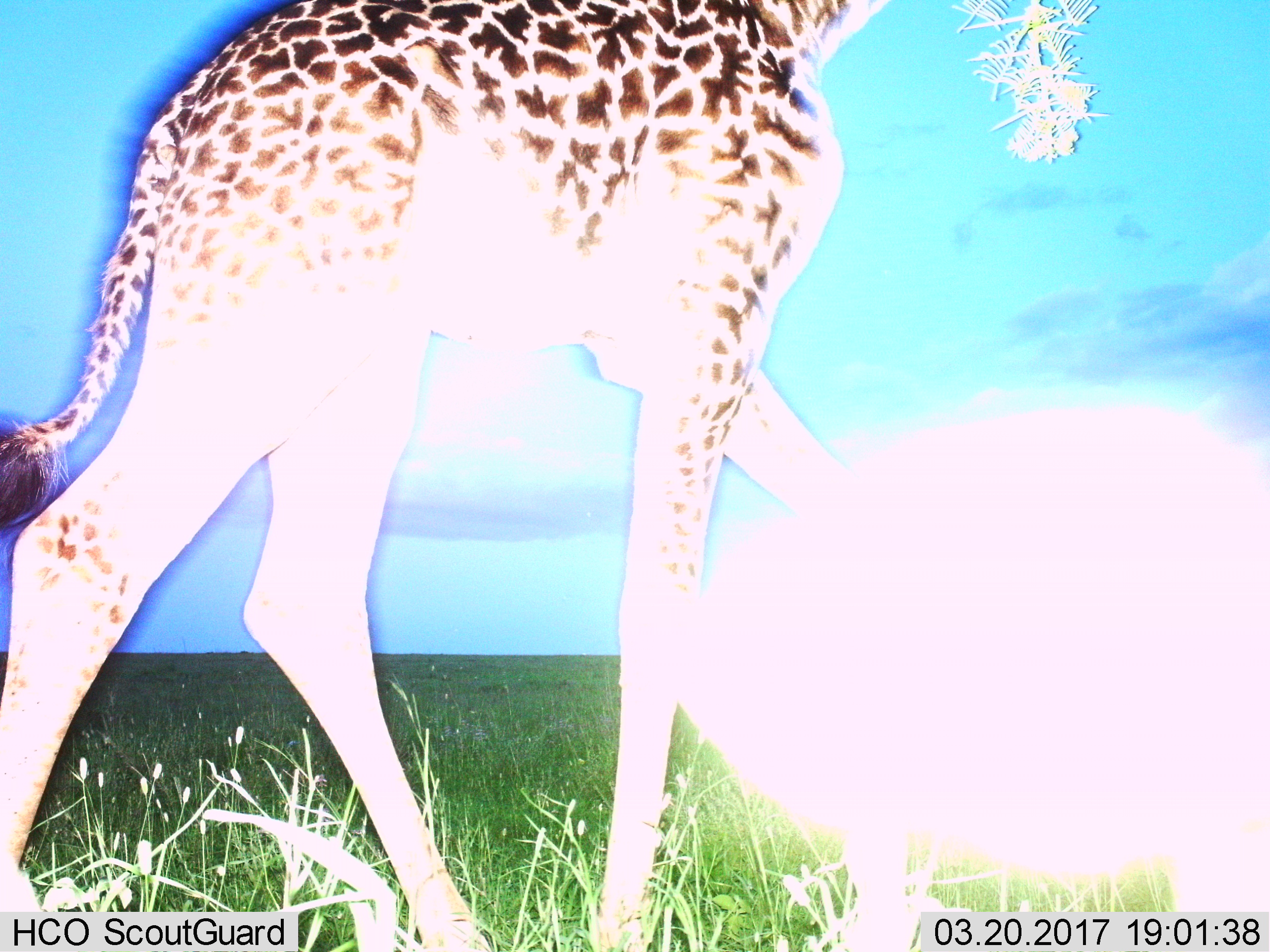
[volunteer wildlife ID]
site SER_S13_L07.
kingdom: Animalia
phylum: Chordata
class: Mammalia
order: Artiodactyla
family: Giraffidae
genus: Giraffa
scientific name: Giraffa camelopardalis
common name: giraffe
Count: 1.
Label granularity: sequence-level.